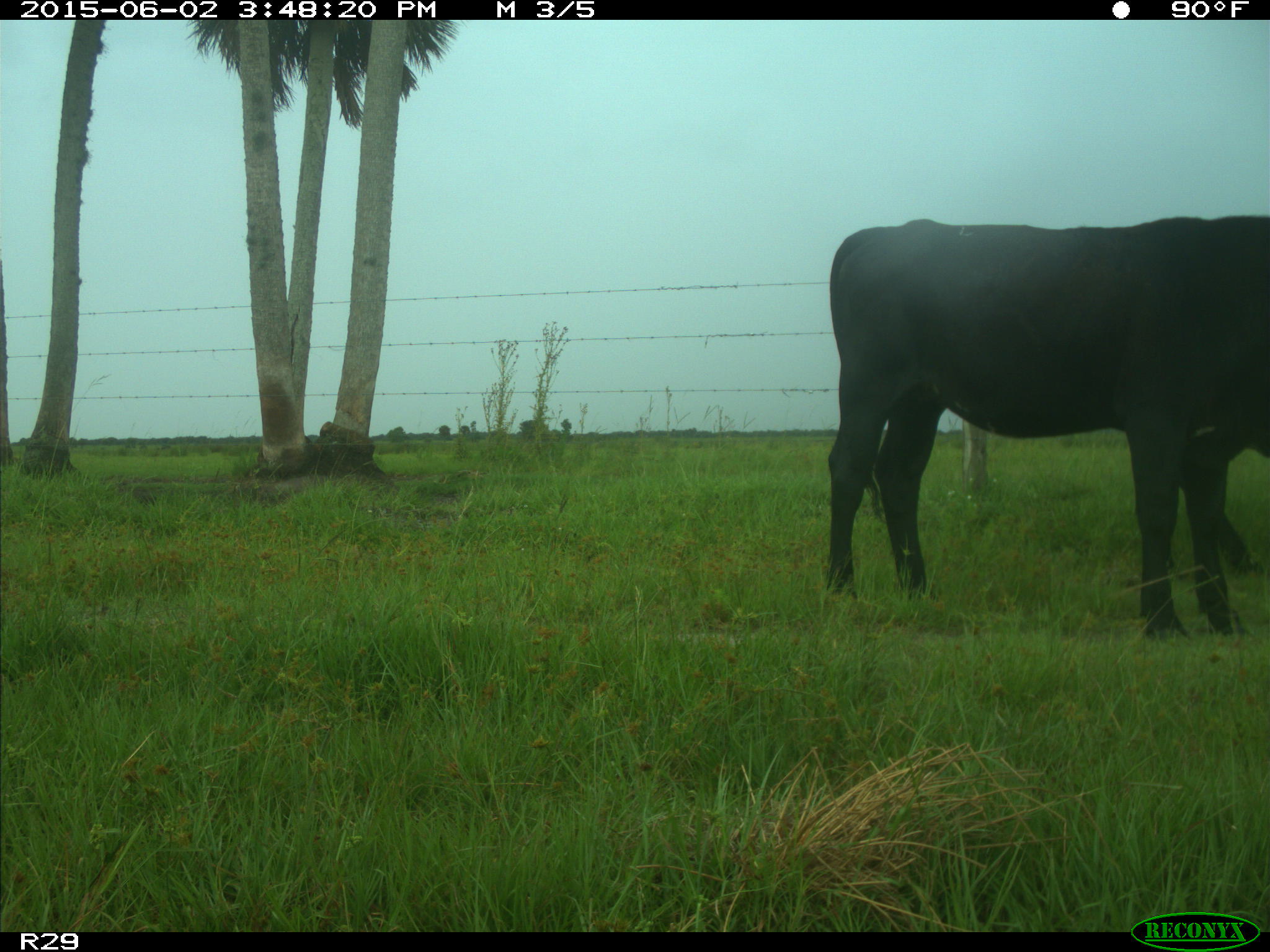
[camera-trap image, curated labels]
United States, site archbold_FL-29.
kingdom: Animalia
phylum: Chordata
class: Mammalia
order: Artiodactyla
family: Bovidae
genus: Bos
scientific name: Bos taurus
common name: domestic cow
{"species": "Bos taurus (domestic cow)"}